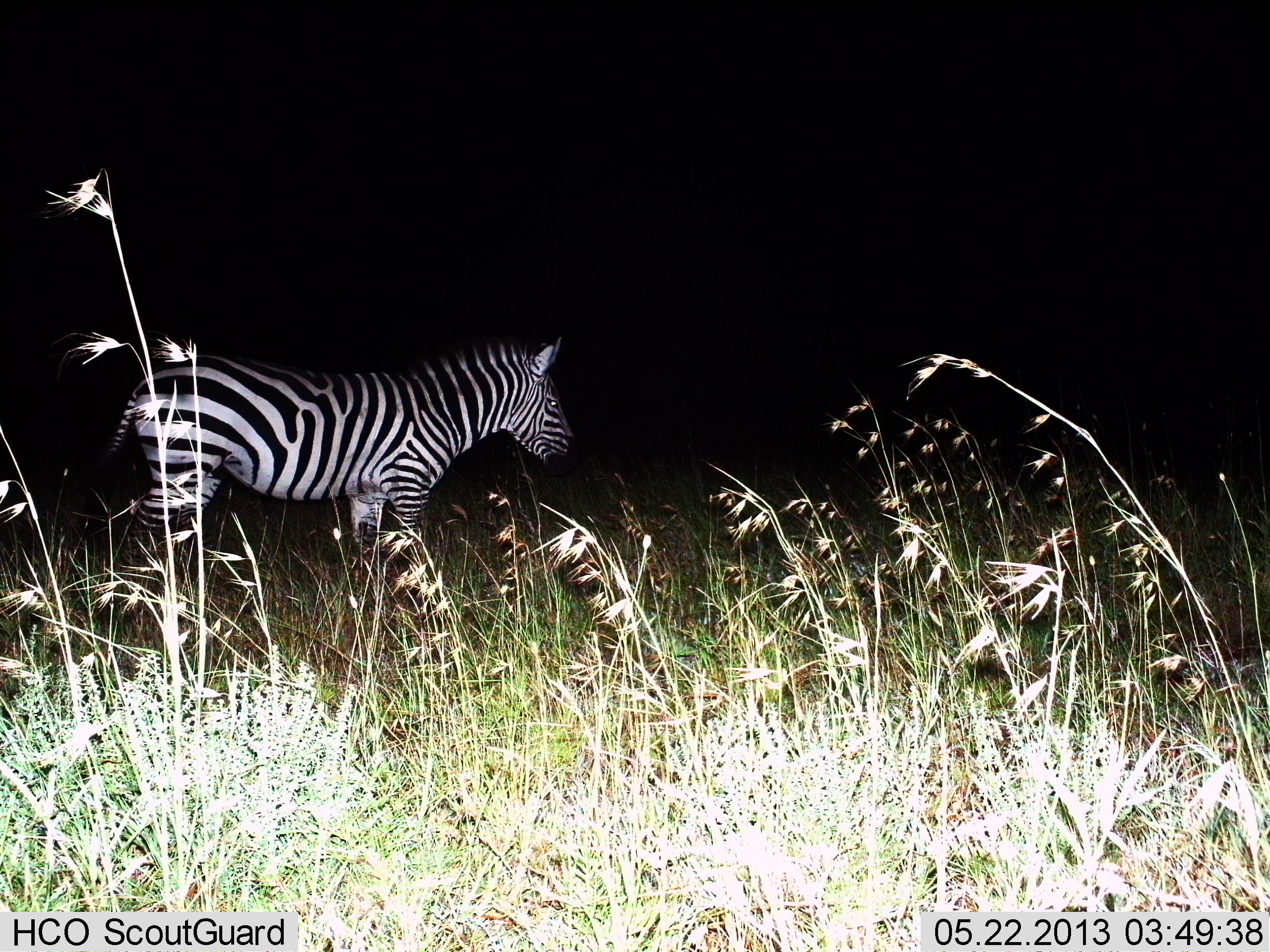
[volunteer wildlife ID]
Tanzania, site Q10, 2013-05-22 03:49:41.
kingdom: Animalia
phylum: Chordata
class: Mammalia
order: Perissodactyla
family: Equidae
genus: Equus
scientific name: Equus quagga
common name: plains zebra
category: zebra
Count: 1.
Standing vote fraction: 90%.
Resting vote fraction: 0%.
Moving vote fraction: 10%.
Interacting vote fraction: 0%.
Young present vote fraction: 0%.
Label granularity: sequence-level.